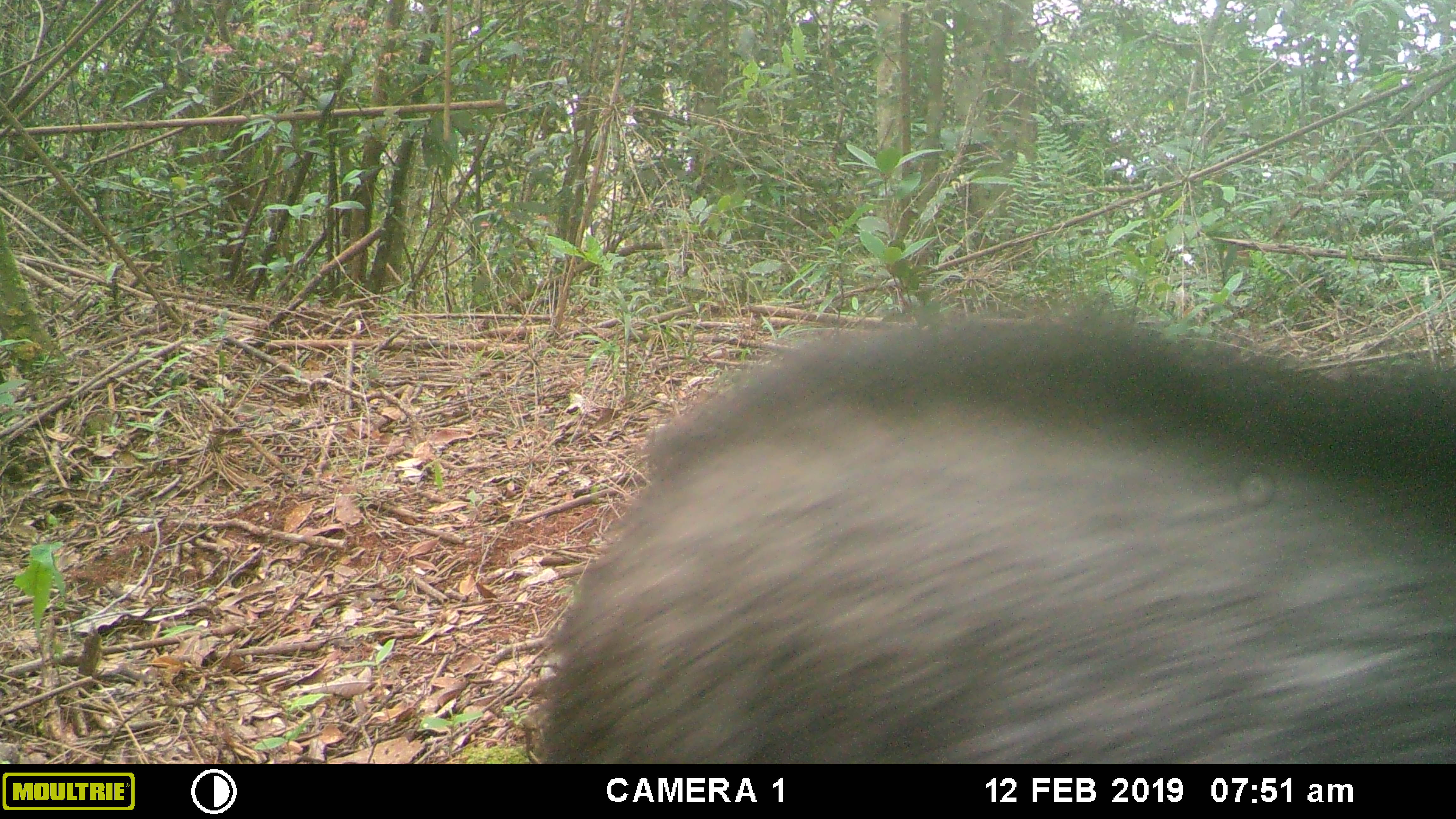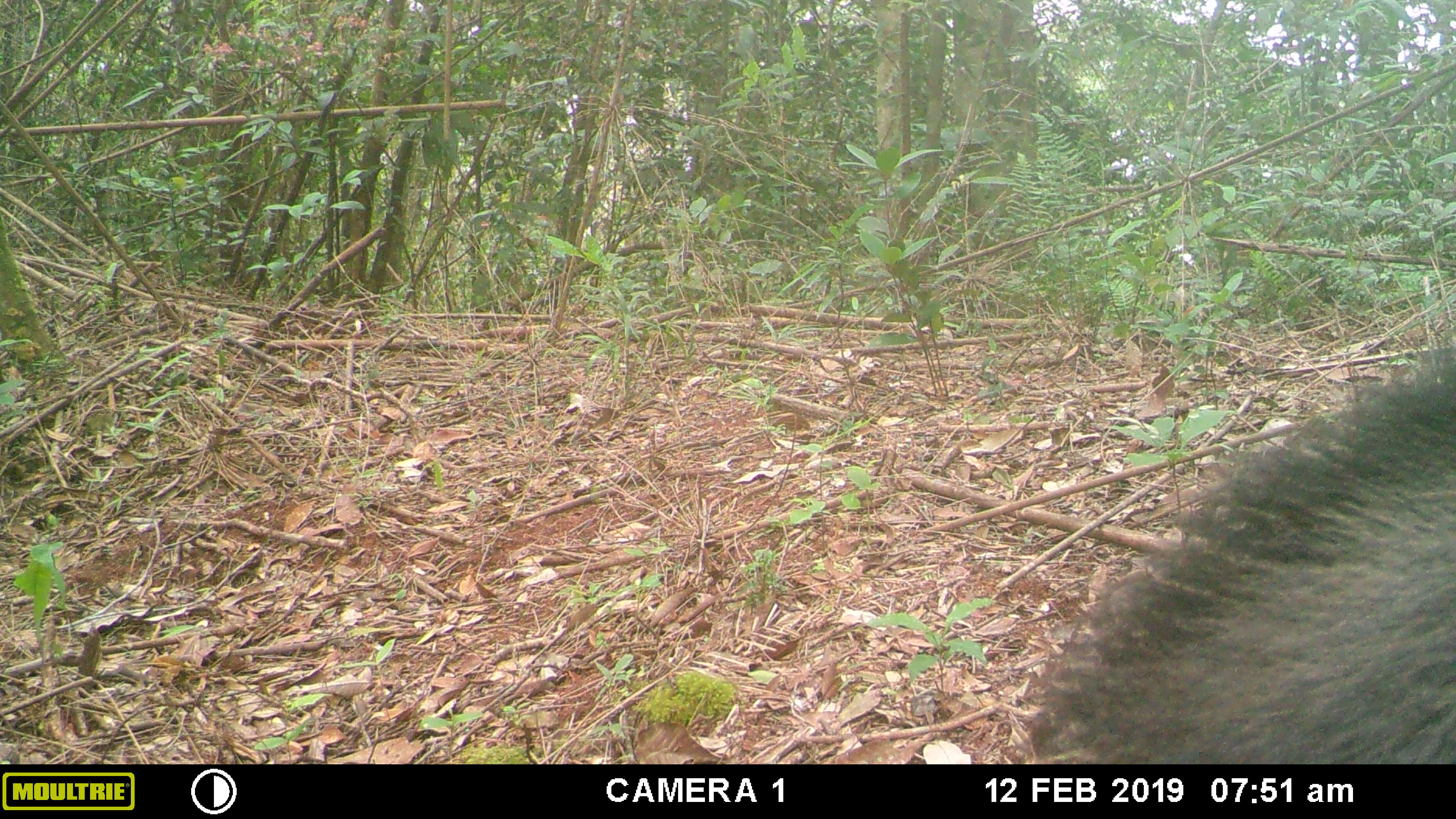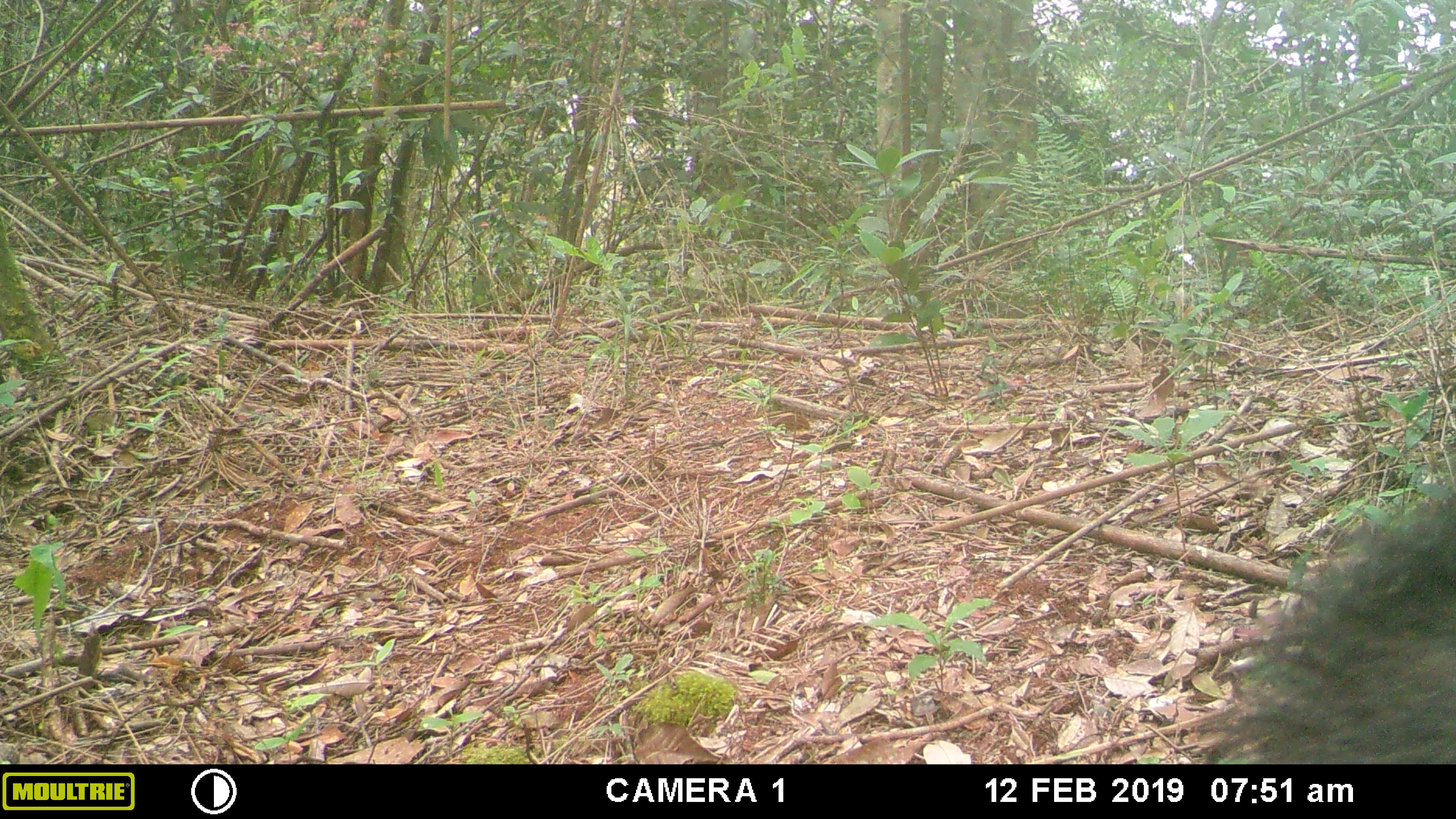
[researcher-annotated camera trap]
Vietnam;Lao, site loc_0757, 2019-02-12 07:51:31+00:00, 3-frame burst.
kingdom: Animalia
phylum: Chordata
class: Mammalia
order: Artiodactyla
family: Bovidae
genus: Capricornis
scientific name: Capricornis sumatraensis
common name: chinese serow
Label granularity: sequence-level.